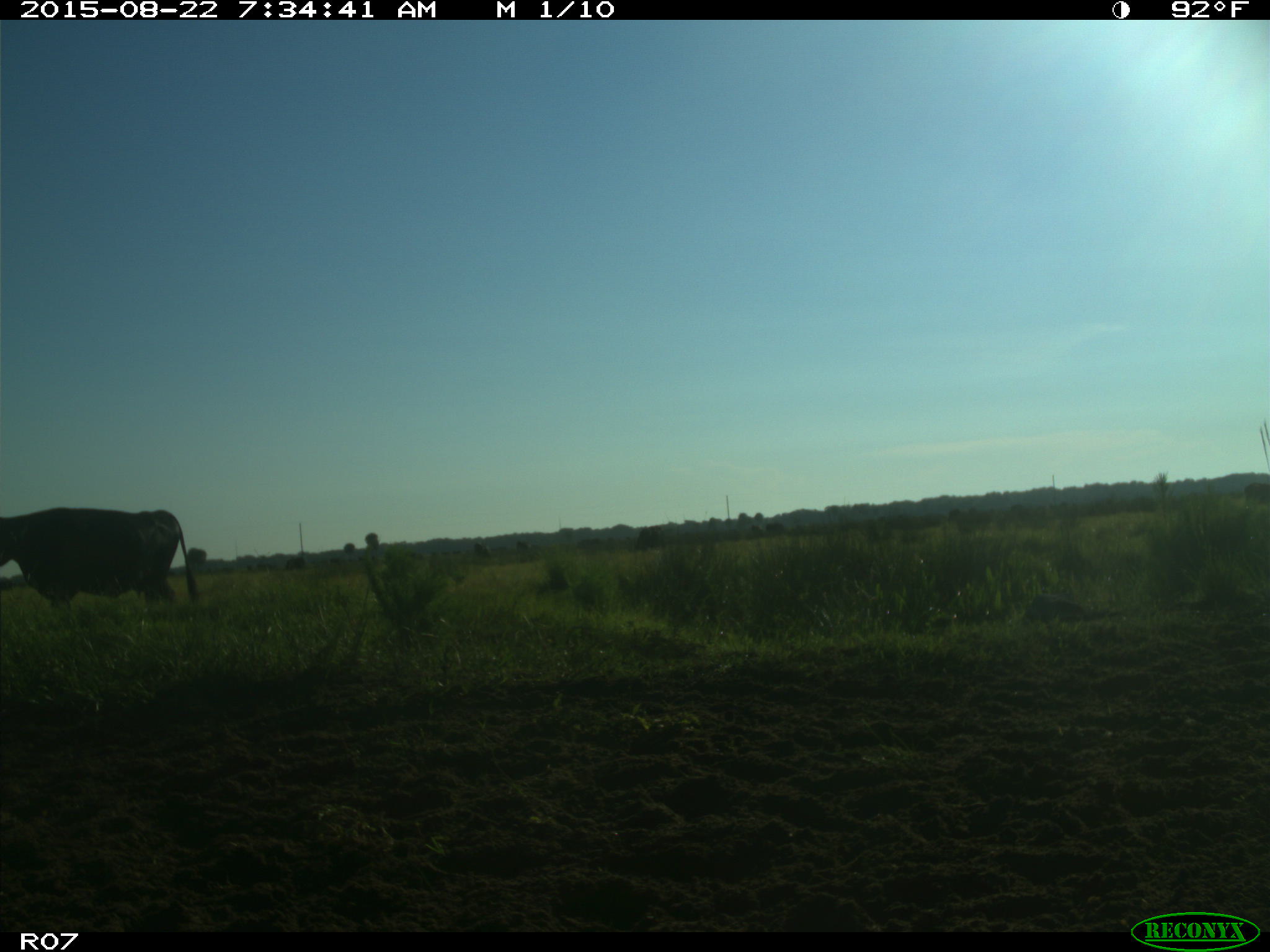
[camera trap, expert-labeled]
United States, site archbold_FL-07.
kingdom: Animalia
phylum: Chordata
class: Mammalia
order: Artiodactyla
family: Bovidae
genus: Bos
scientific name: Bos taurus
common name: domestic cow